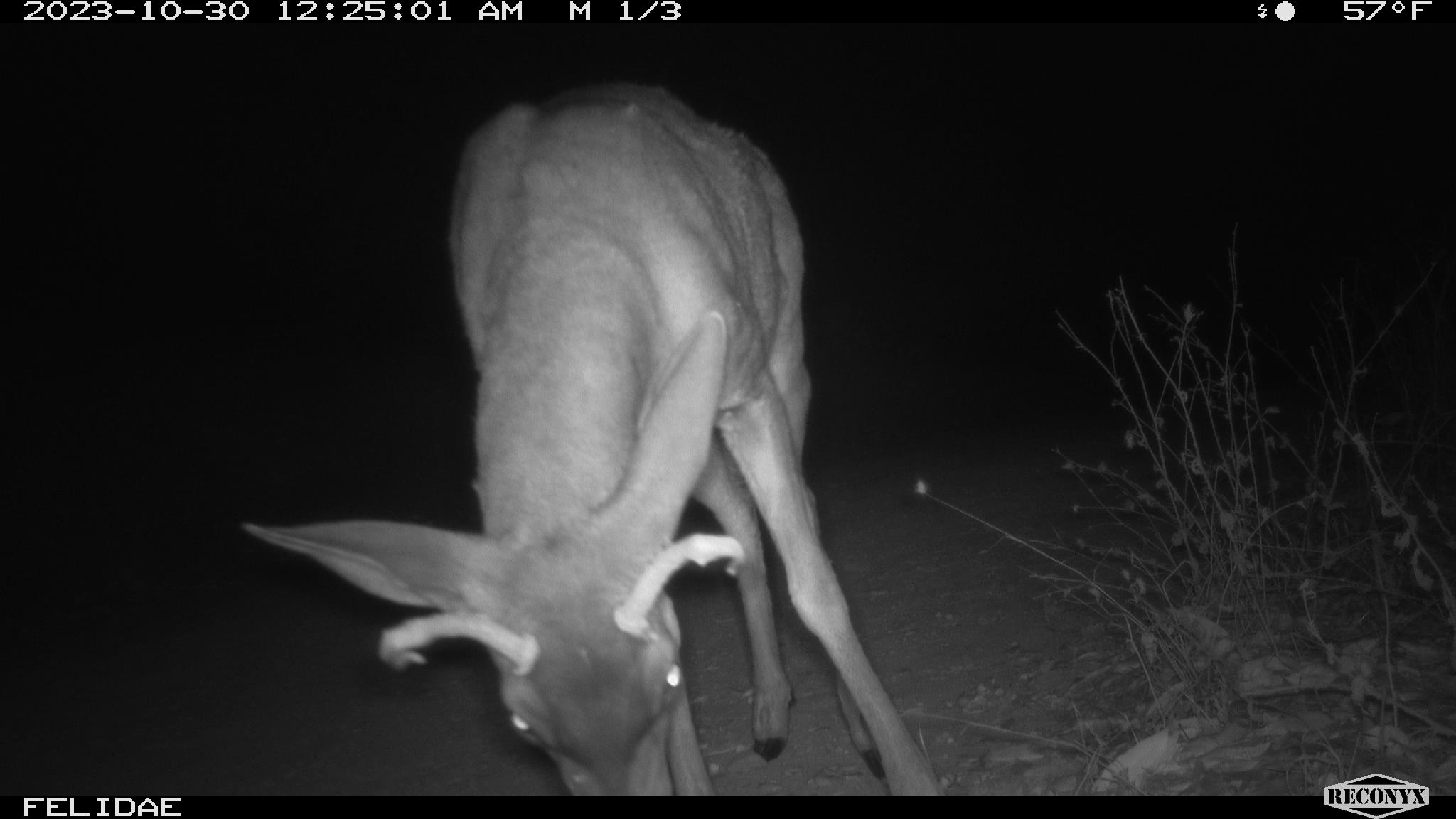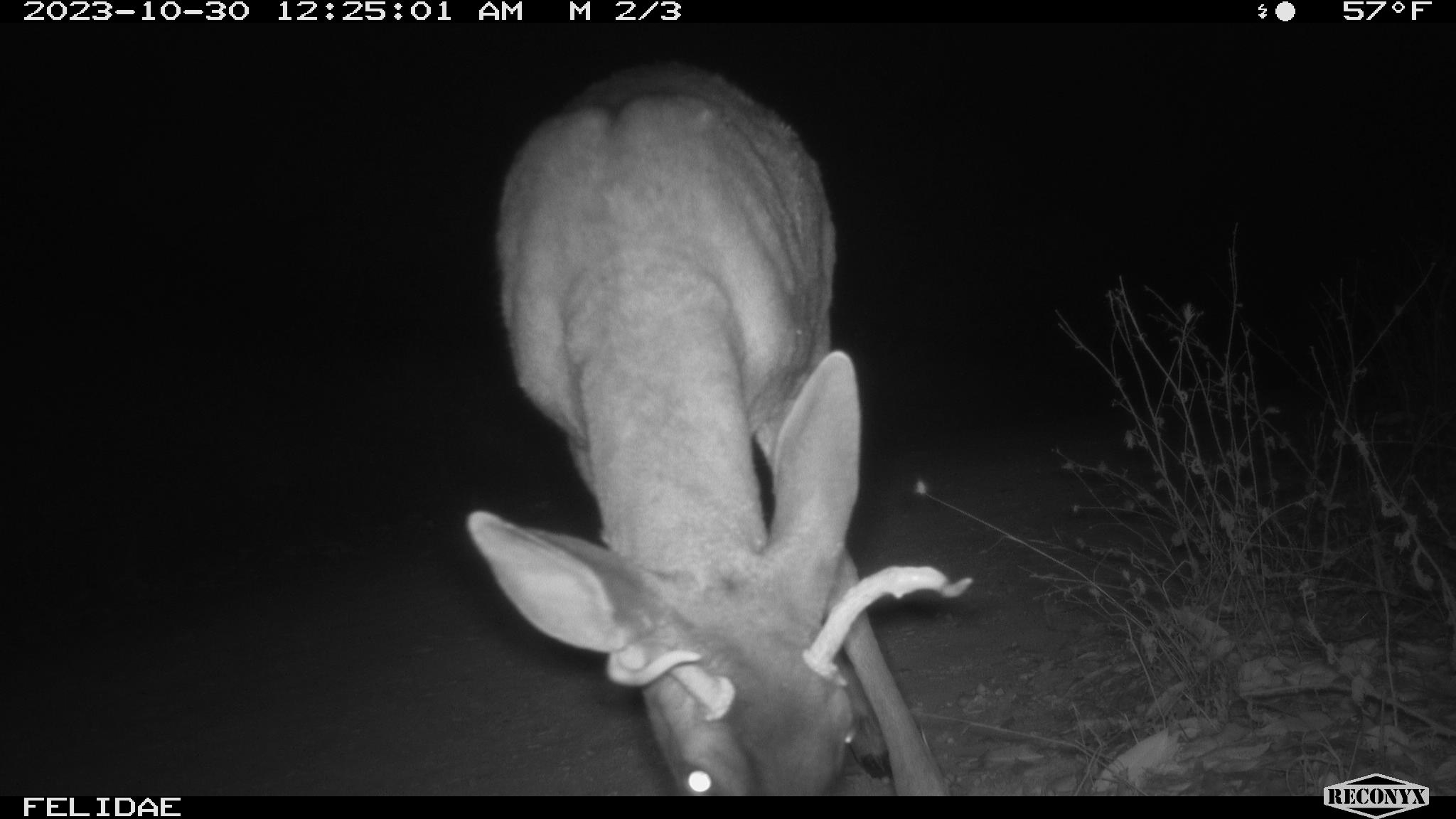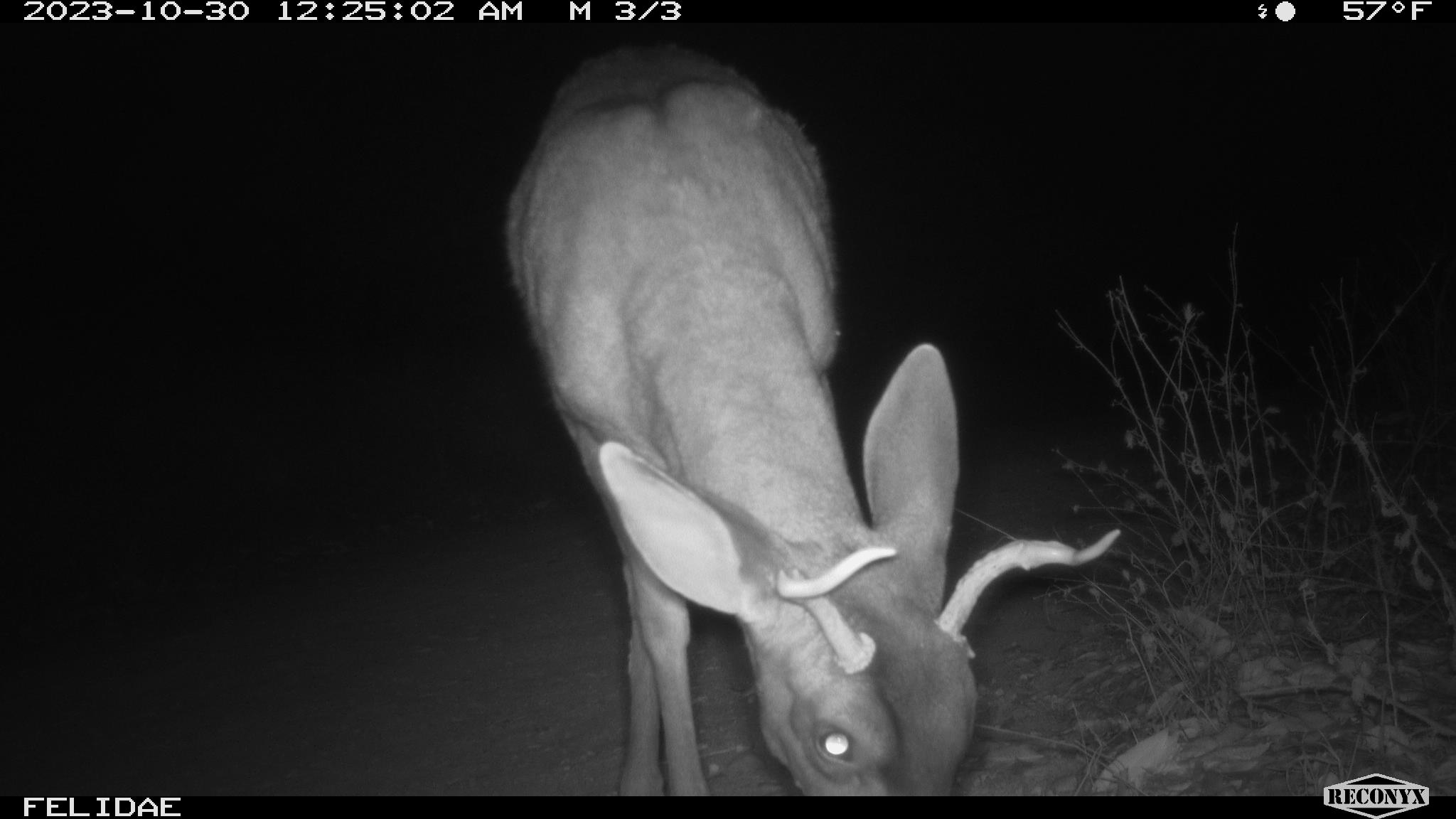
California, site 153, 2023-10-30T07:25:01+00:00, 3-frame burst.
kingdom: Animalia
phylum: Chordata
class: Mammalia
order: Artiodactyla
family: Cervidae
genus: Odocoileus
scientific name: Odocoileus hemionus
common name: mule deer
Mule deer (Odocoileus hemionus).